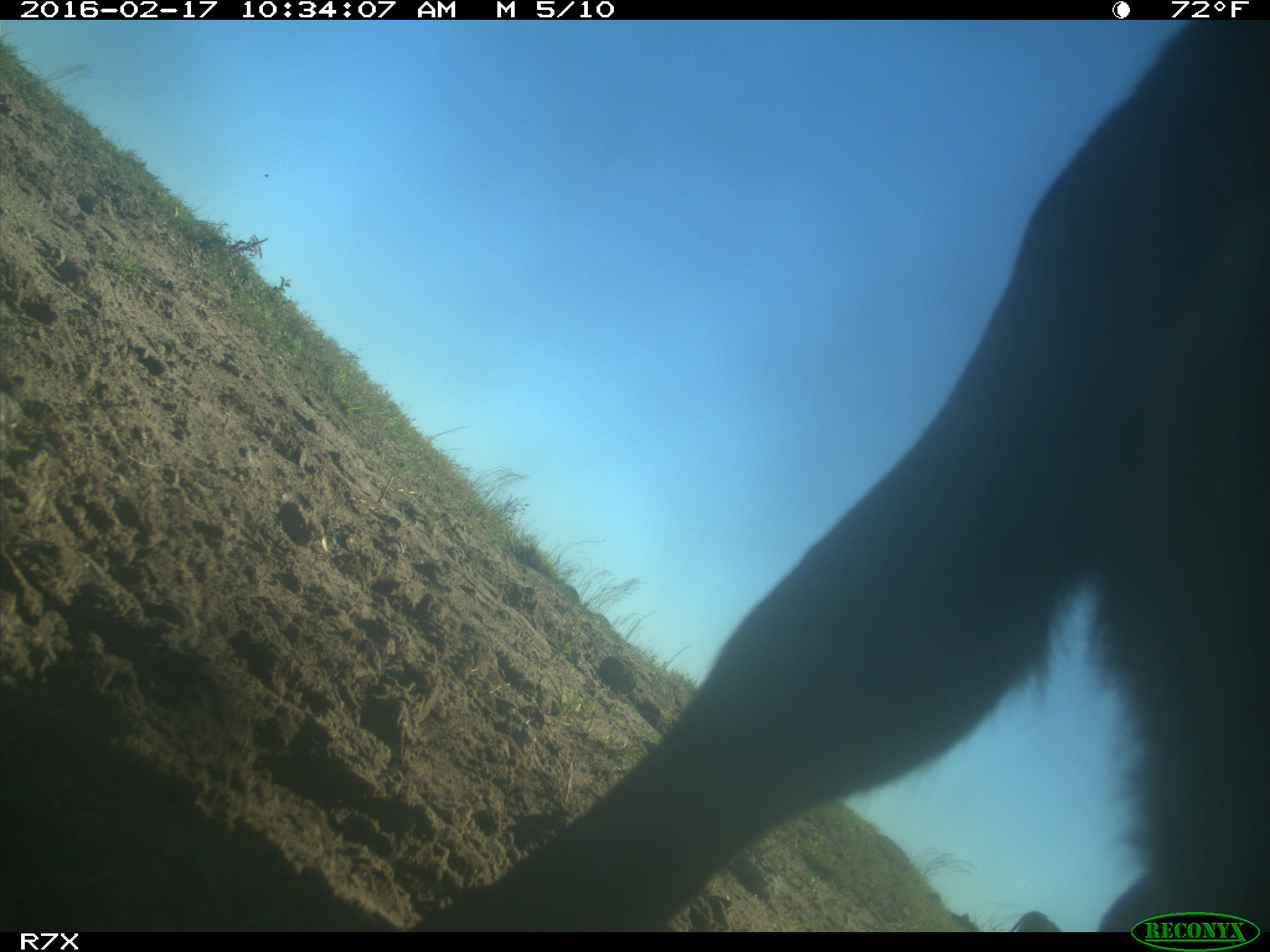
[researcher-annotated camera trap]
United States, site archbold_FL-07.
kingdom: Animalia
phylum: Chordata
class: Mammalia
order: Artiodactyla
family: Bovidae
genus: Bos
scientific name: Bos taurus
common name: domestic cow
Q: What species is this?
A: Bos taurus (domestic cow).